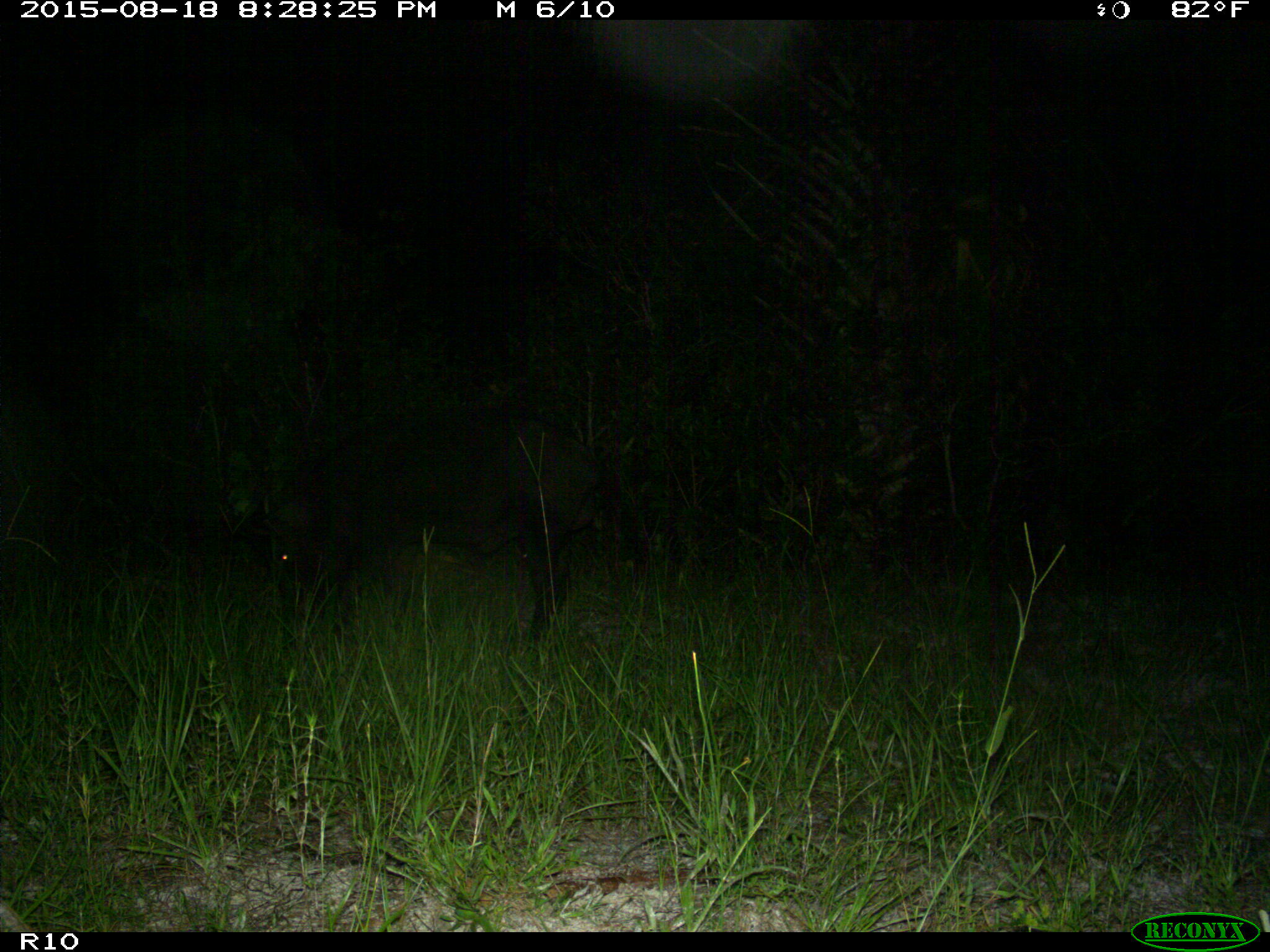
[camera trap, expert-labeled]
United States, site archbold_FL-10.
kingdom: Animalia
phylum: Chordata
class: Mammalia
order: Artiodactyla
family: Suidae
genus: Sus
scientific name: Sus scrofa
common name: wild boar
Sus scrofa (wild boar).